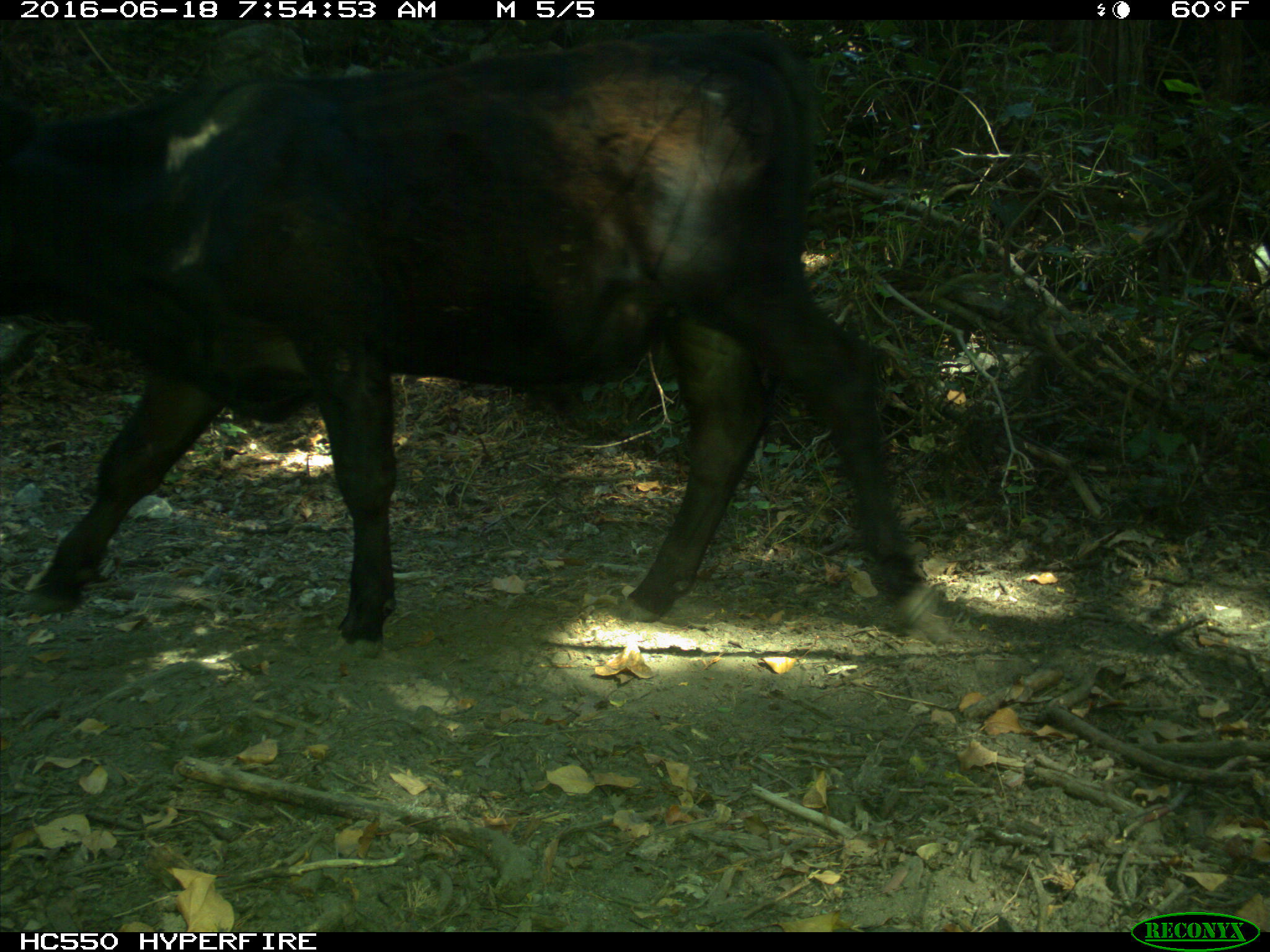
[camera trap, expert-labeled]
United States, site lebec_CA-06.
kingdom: Animalia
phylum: Chordata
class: Mammalia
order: Artiodactyla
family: Bovidae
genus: Bos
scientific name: Bos taurus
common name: domestic cow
Bos taurus (domestic cow).